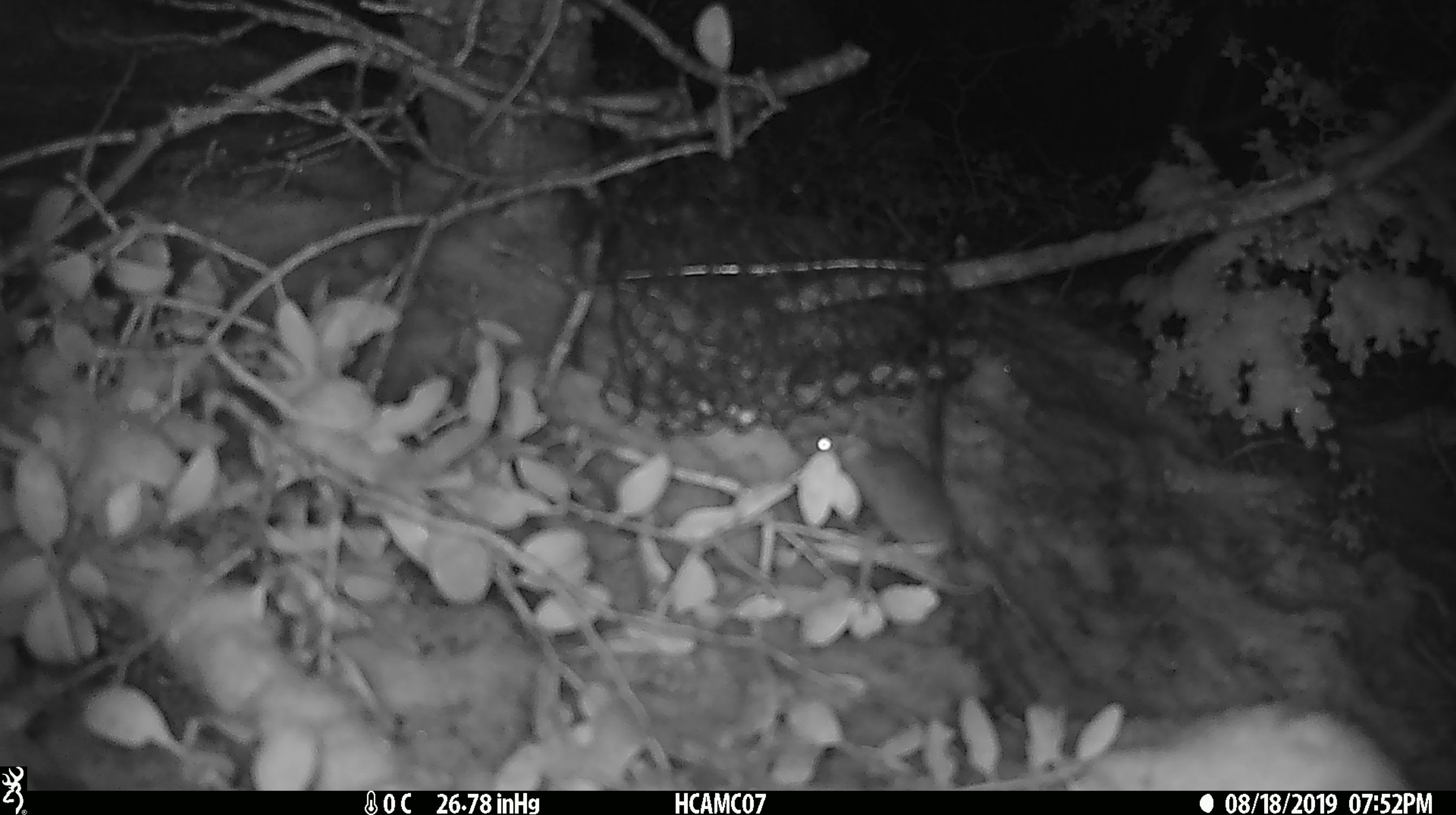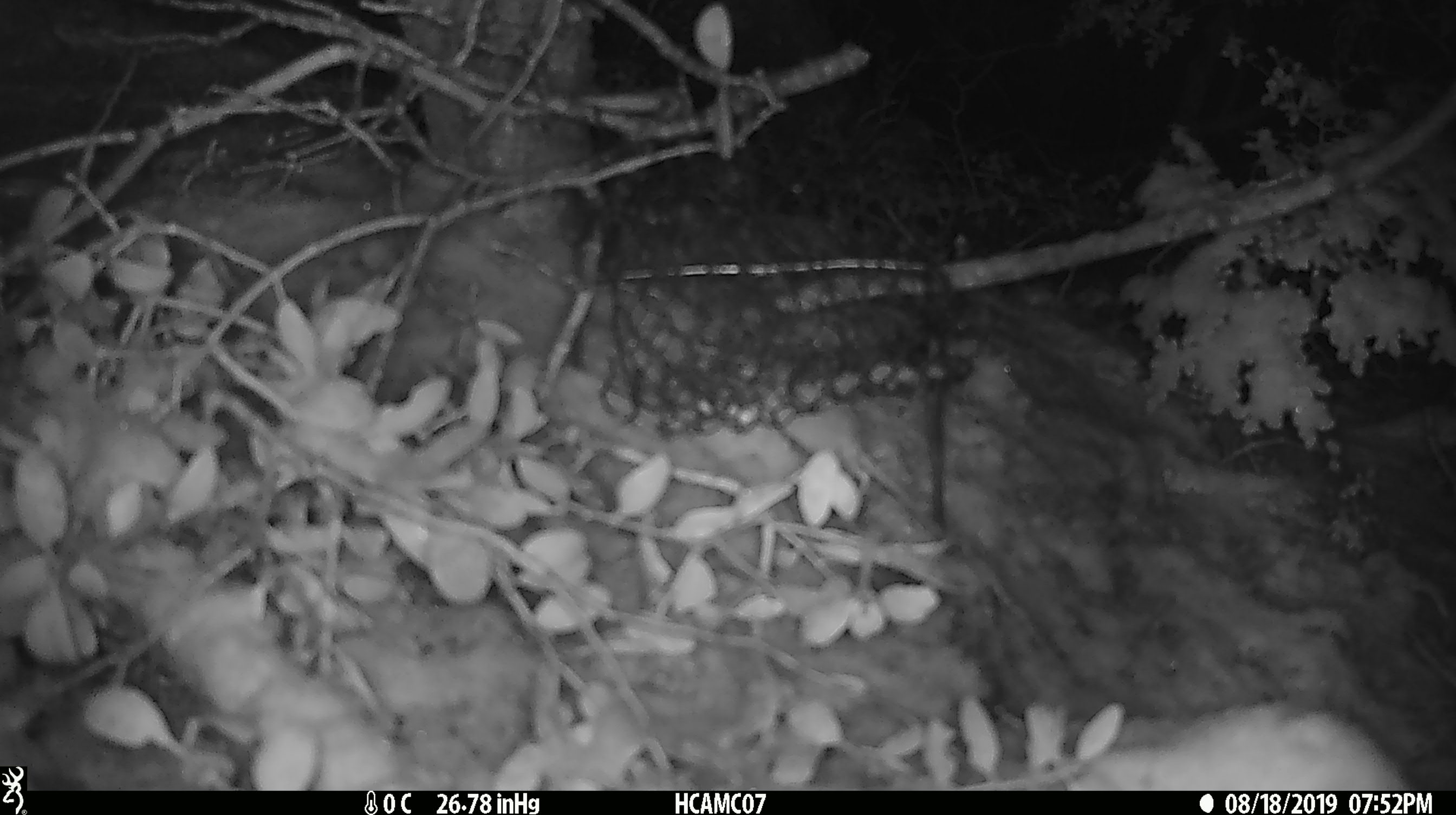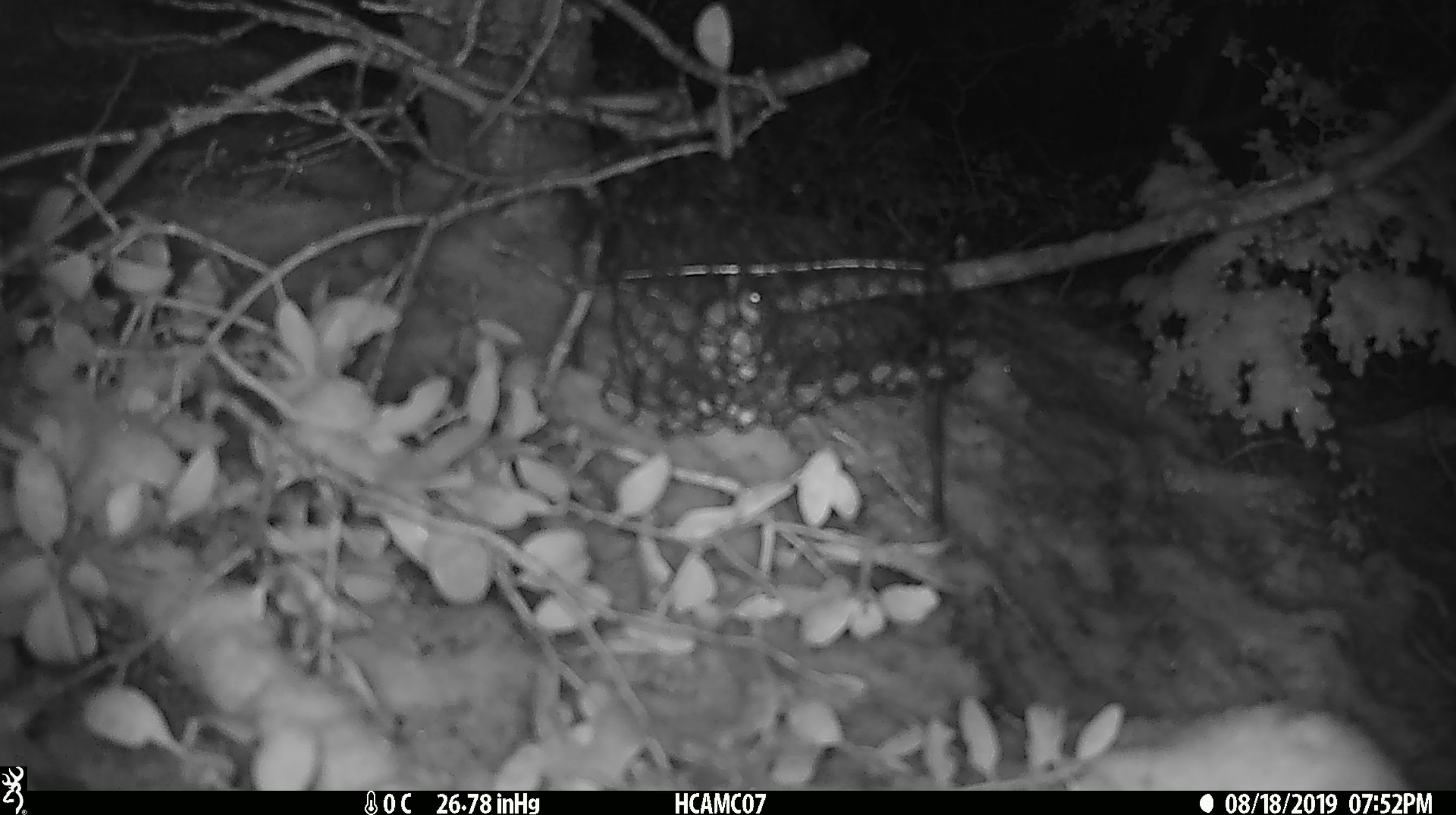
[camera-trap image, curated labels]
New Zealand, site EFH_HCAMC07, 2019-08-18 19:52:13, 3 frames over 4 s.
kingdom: Animalia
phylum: Chordata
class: Mammalia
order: Rodentia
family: Muridae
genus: Mus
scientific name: Mus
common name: mouse